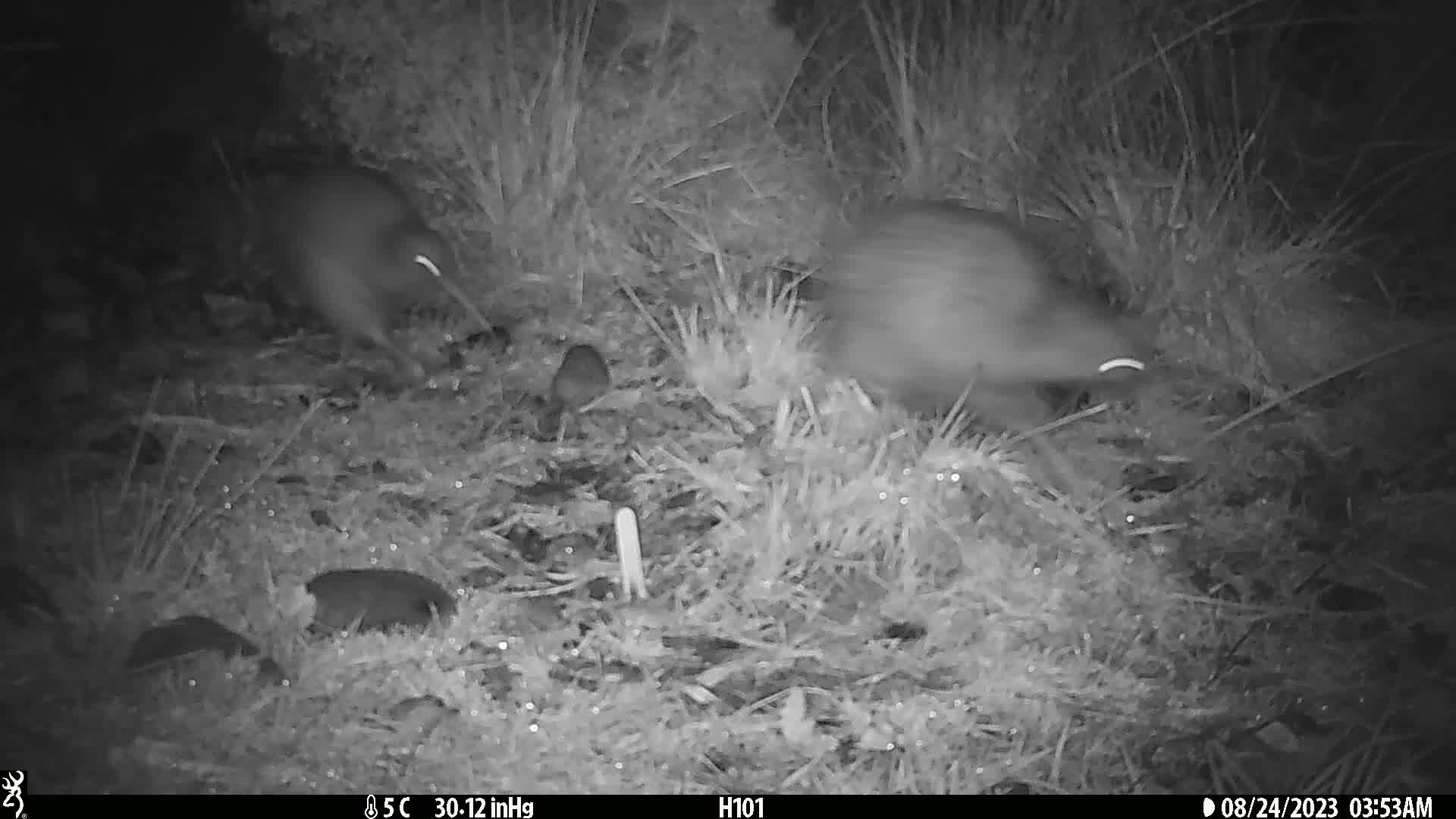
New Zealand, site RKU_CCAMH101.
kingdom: Animalia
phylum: Chordata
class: Aves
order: Apterygiformes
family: Apterygidae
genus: Apteryx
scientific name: Apteryx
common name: kiwi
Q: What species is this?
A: Kiwi (Apteryx).